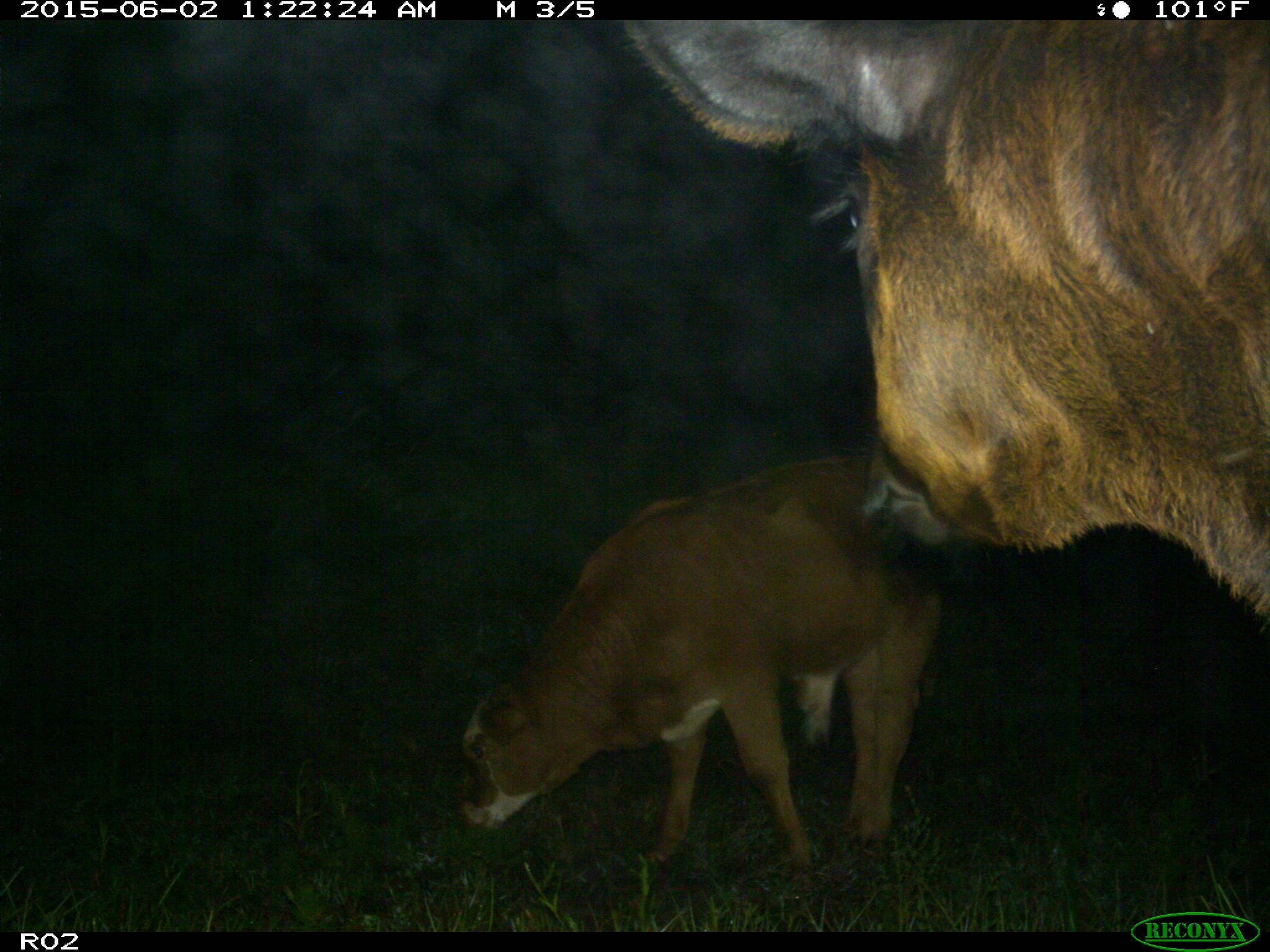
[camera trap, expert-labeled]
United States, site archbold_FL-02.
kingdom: Animalia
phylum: Chordata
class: Mammalia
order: Artiodactyla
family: Bovidae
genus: Bos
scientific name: Bos taurus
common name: domestic cow